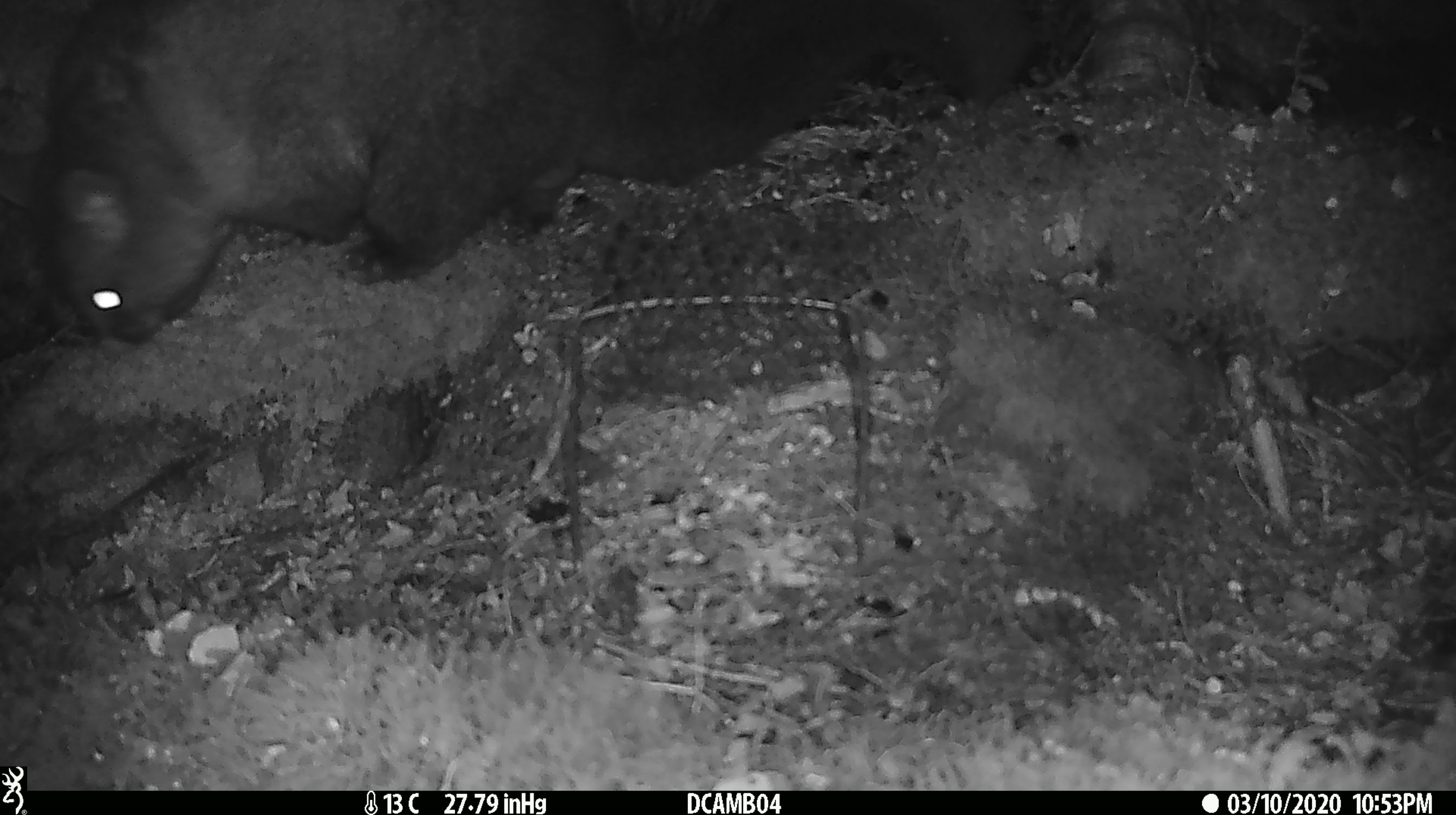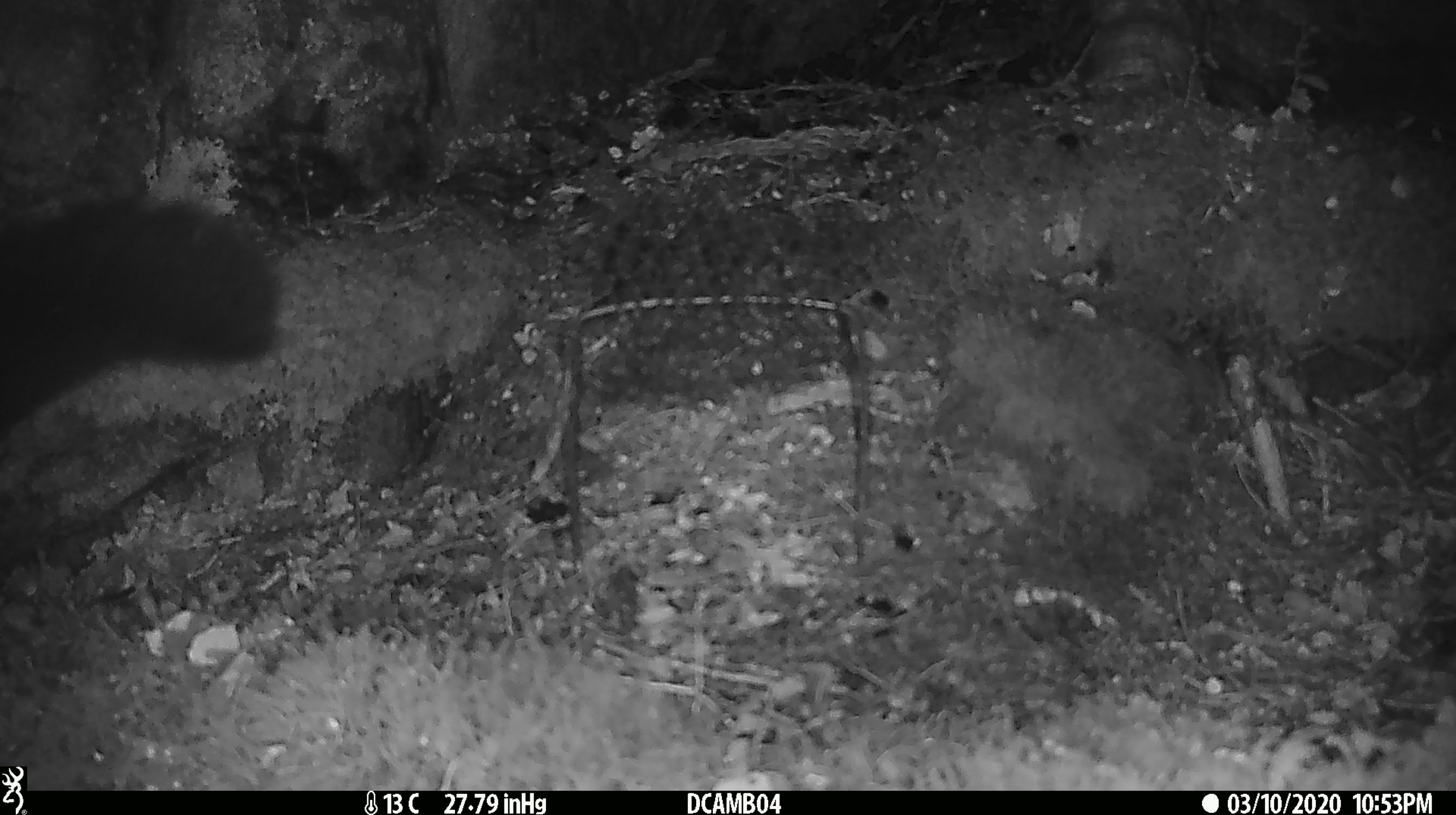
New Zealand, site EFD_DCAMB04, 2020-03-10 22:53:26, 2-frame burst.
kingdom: Animalia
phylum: Chordata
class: Mammalia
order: Diprotodontia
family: Phalangeridae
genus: Trichosurus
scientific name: Trichosurus vulpecula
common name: common brushtail possum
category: possum